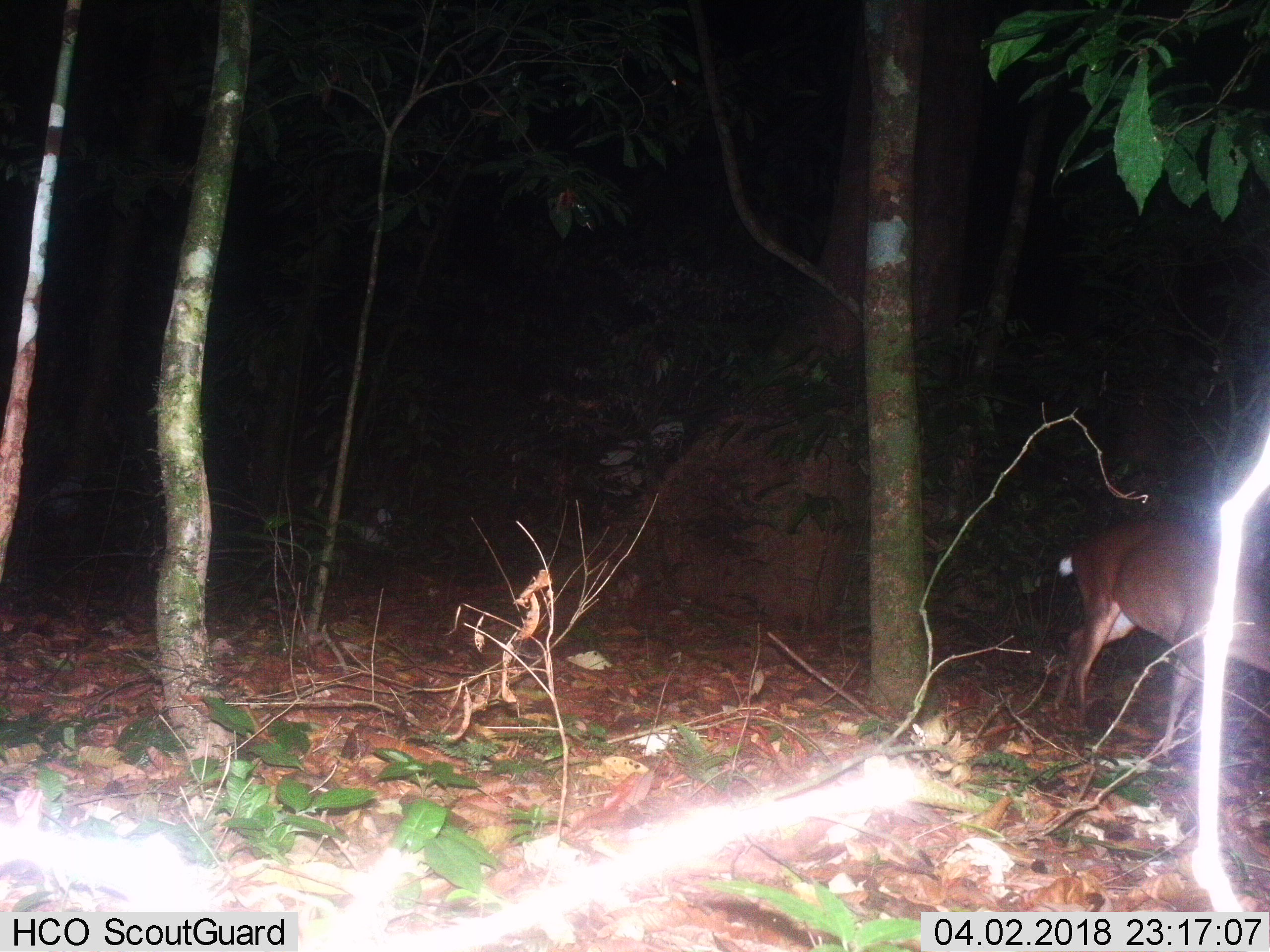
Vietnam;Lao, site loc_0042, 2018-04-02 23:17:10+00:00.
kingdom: Animalia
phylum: Chordata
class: Mammalia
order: Artiodactyla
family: Cervidae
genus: Muntiacus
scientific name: Muntiacus vuquangensis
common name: large-antlered muntjac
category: large antlered muntjac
Large antlered muntjac (large-antlered muntjac) (Muntiacus vuquangensis). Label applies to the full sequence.